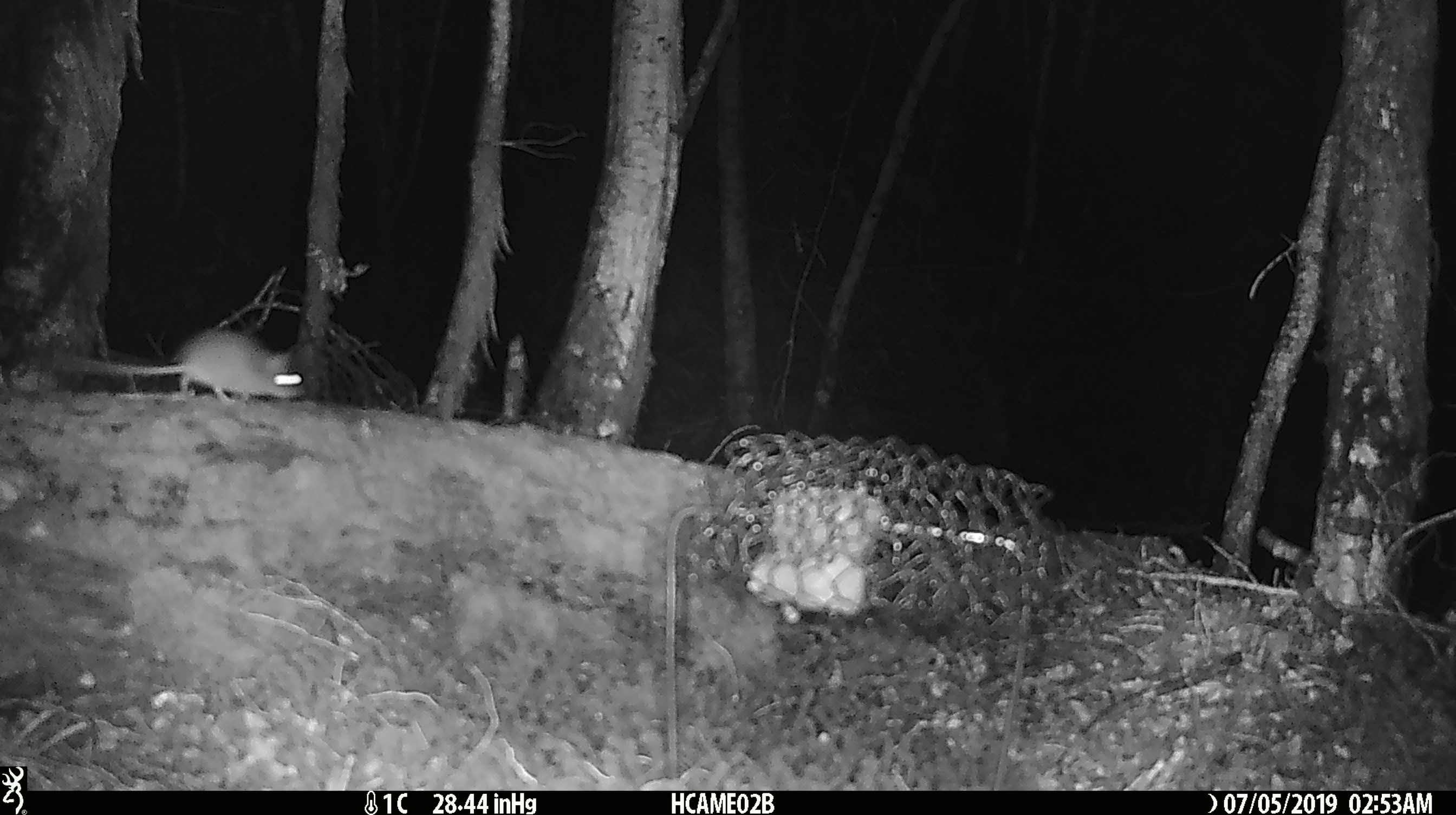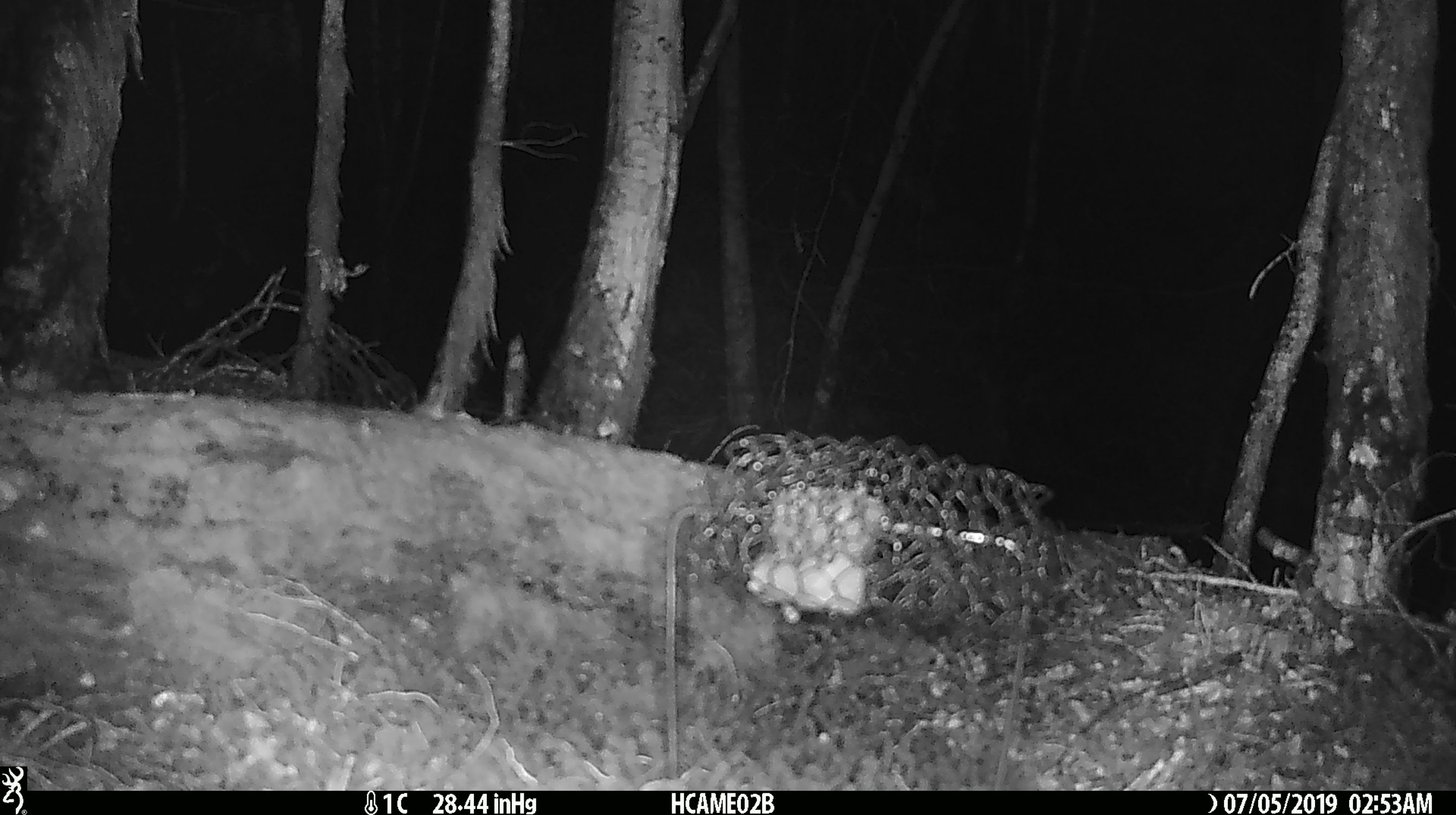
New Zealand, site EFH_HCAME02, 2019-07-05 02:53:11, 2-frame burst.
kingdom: Animalia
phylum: Chordata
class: Mammalia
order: Rodentia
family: Muridae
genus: Mus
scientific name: Mus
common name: mouse